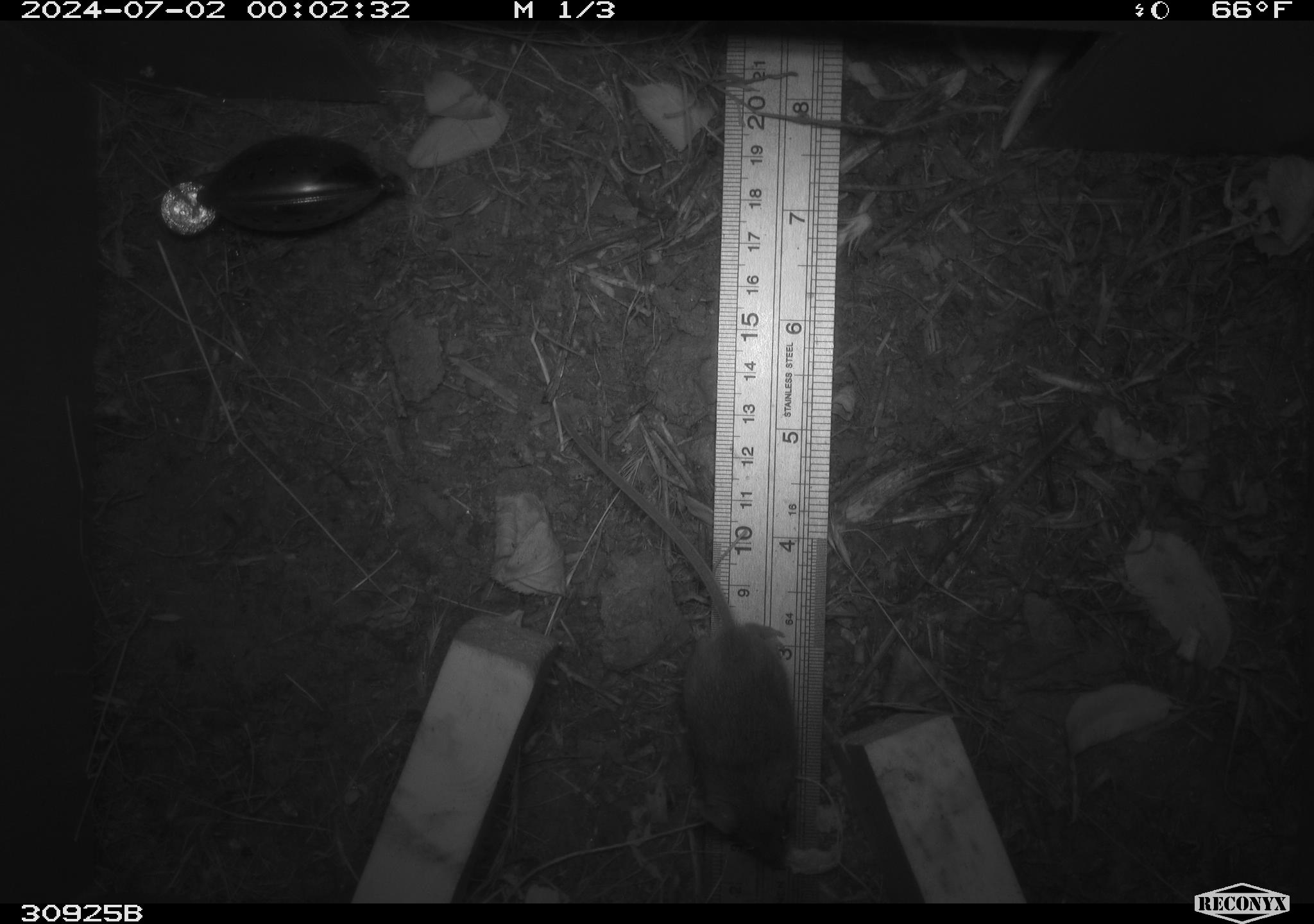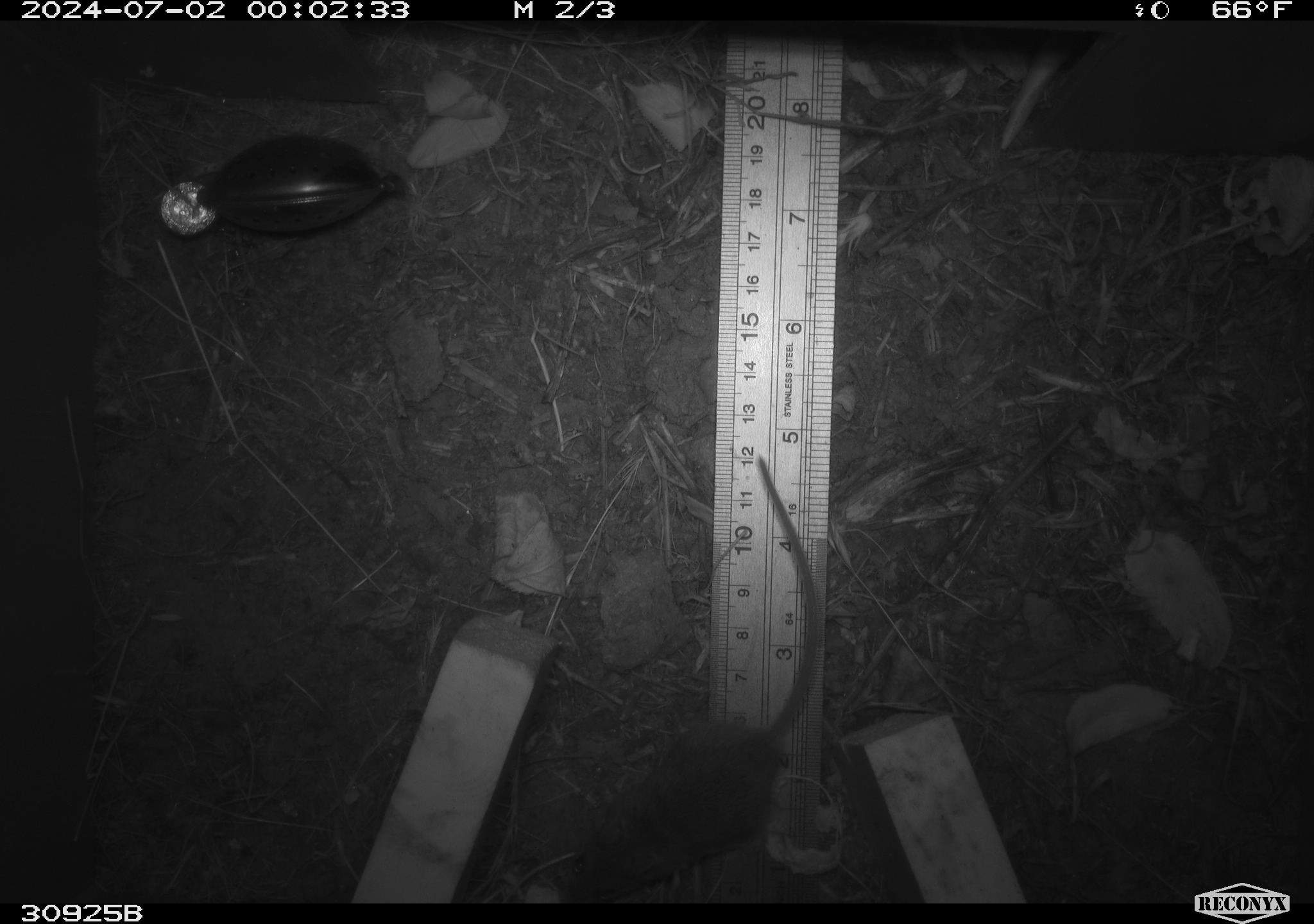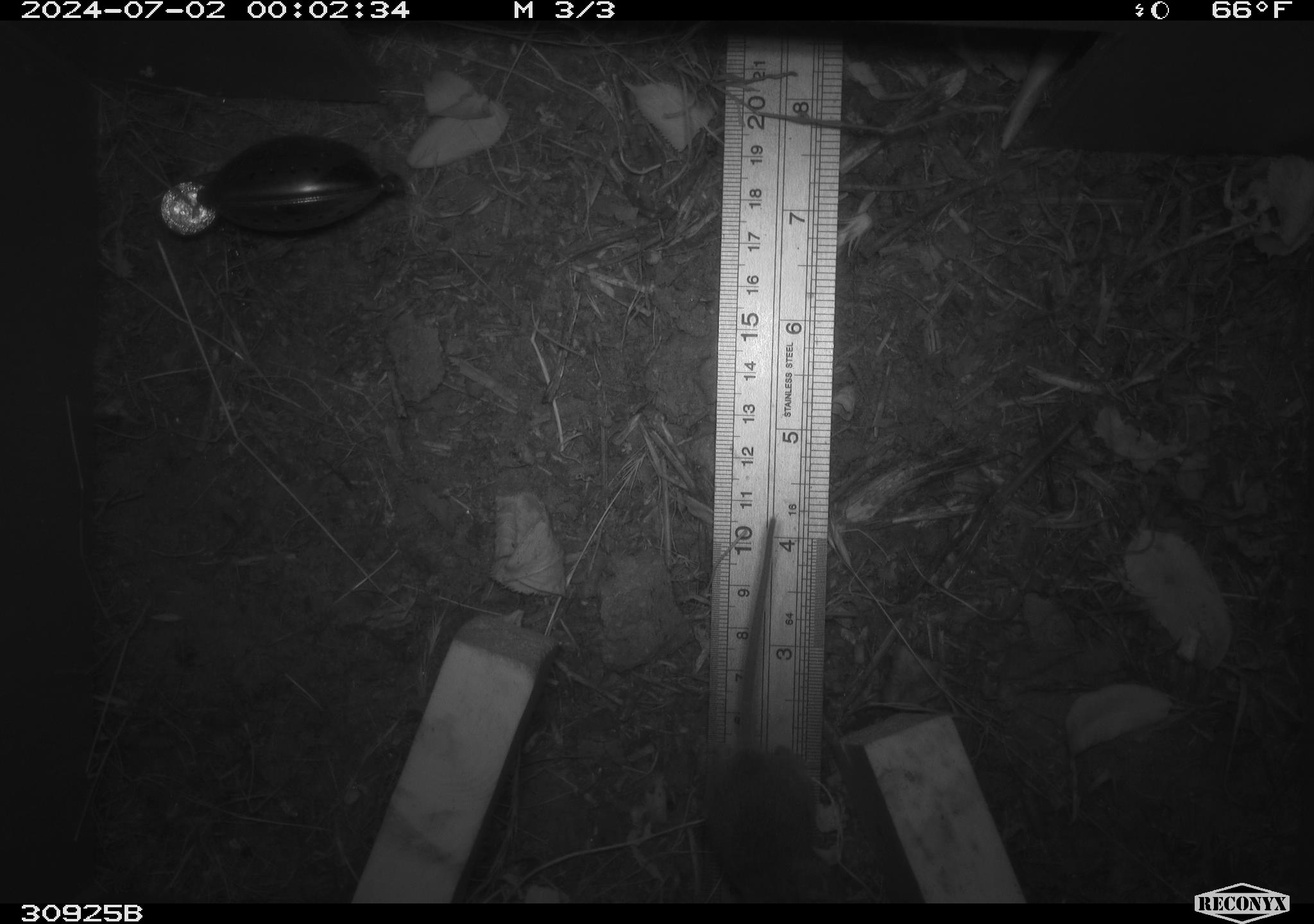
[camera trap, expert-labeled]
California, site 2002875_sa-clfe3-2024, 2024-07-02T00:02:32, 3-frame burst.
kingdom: Animalia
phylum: Chordata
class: Mammalia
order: Rodentia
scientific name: Rodentia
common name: mouse species